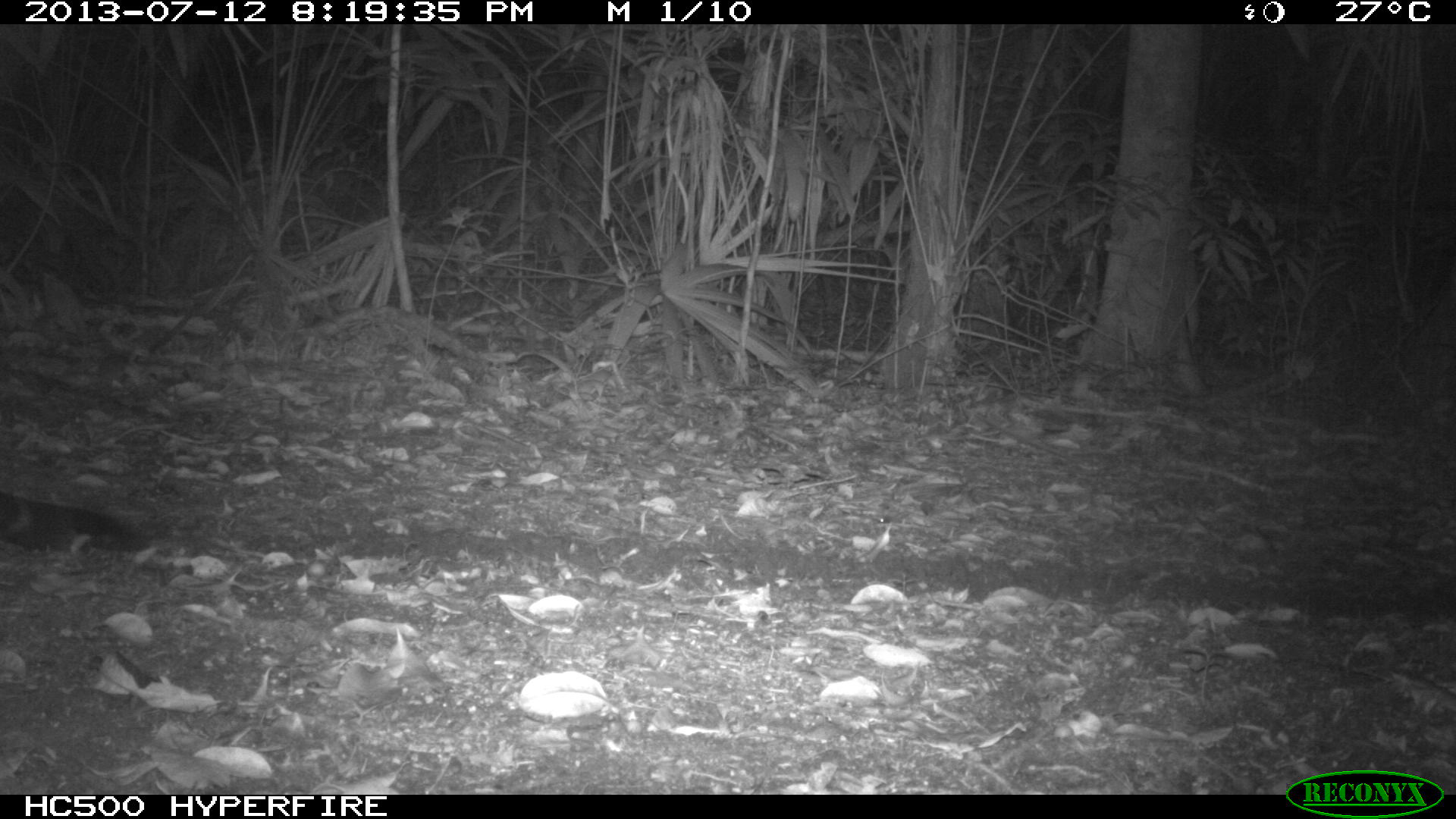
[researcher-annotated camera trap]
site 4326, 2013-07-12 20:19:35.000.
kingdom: Animalia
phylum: Chordata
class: Mammalia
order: Carnivora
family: Felidae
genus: Panthera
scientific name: Panthera onca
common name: jaguar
Panthera onca (jaguar), count 1, sex male.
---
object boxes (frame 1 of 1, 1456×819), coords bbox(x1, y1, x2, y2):
panthera onca: bbox(0, 487, 170, 556)